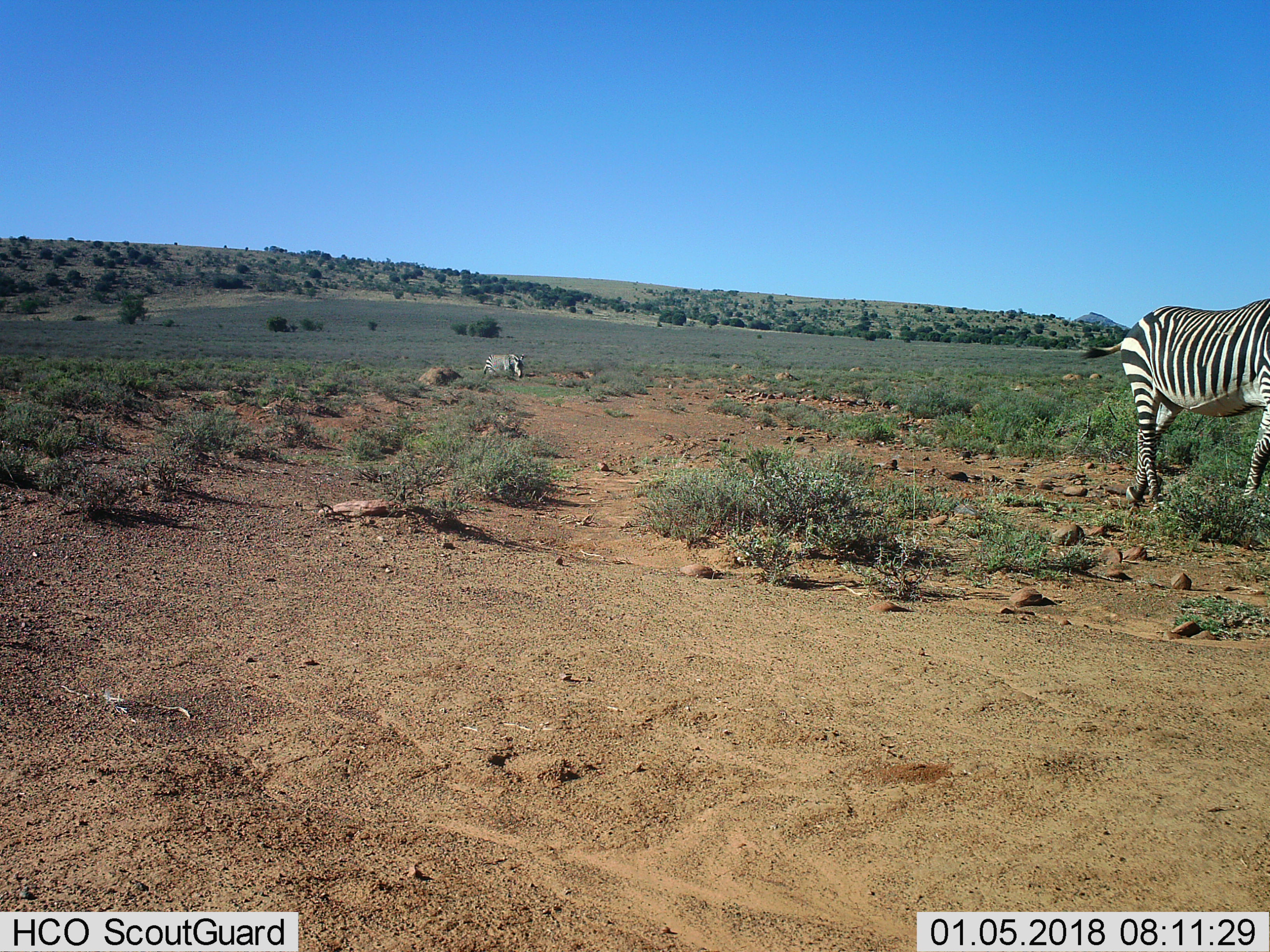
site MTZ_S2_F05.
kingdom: Animalia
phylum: Chordata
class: Mammalia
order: Perissodactyla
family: Equidae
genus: Equus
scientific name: Equus zebra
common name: mountain zebra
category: zebramountain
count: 2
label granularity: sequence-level